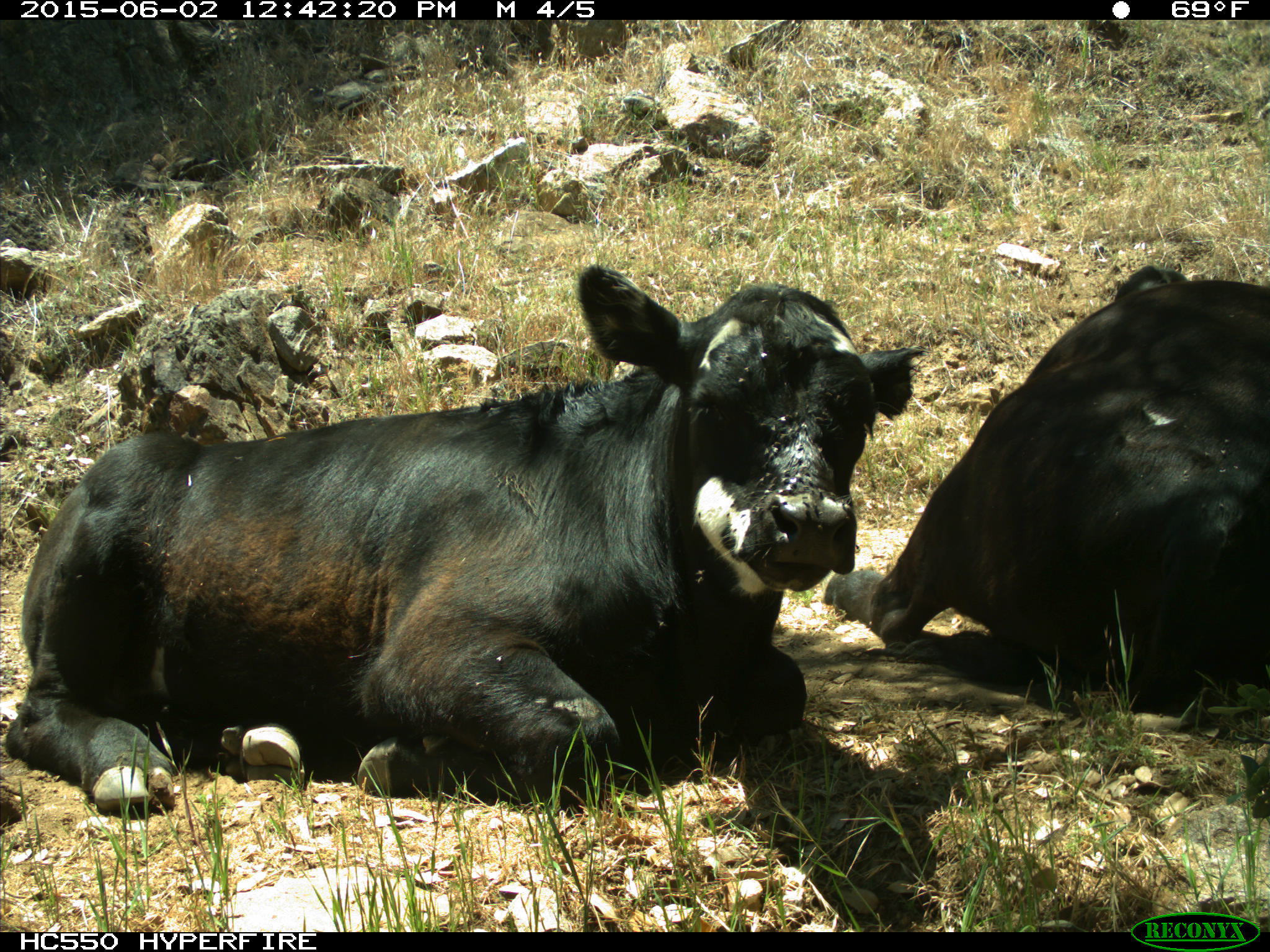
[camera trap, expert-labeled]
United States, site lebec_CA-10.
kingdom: Animalia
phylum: Chordata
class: Mammalia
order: Artiodactyla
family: Bovidae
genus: Bos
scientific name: Bos taurus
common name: domestic cow